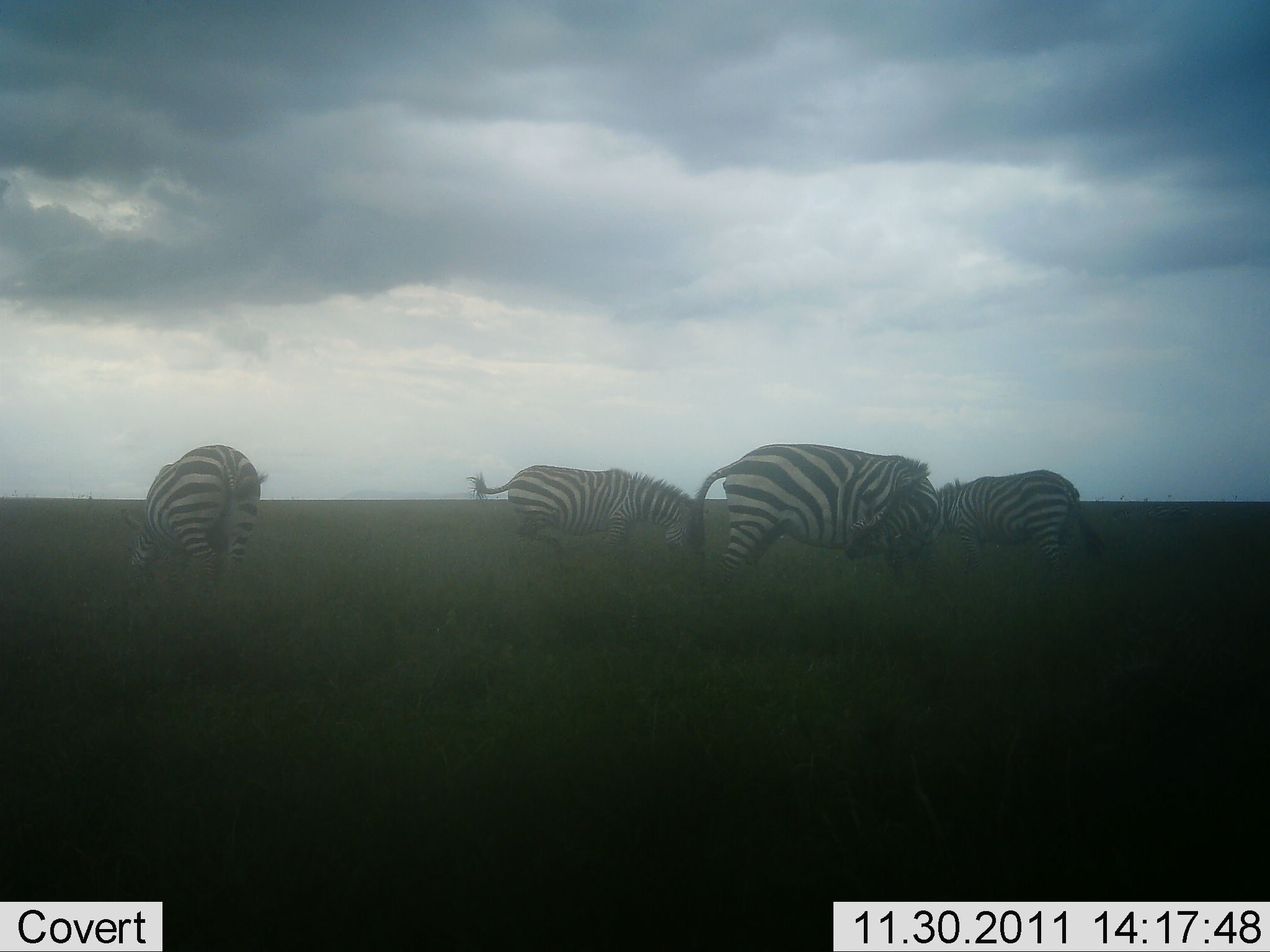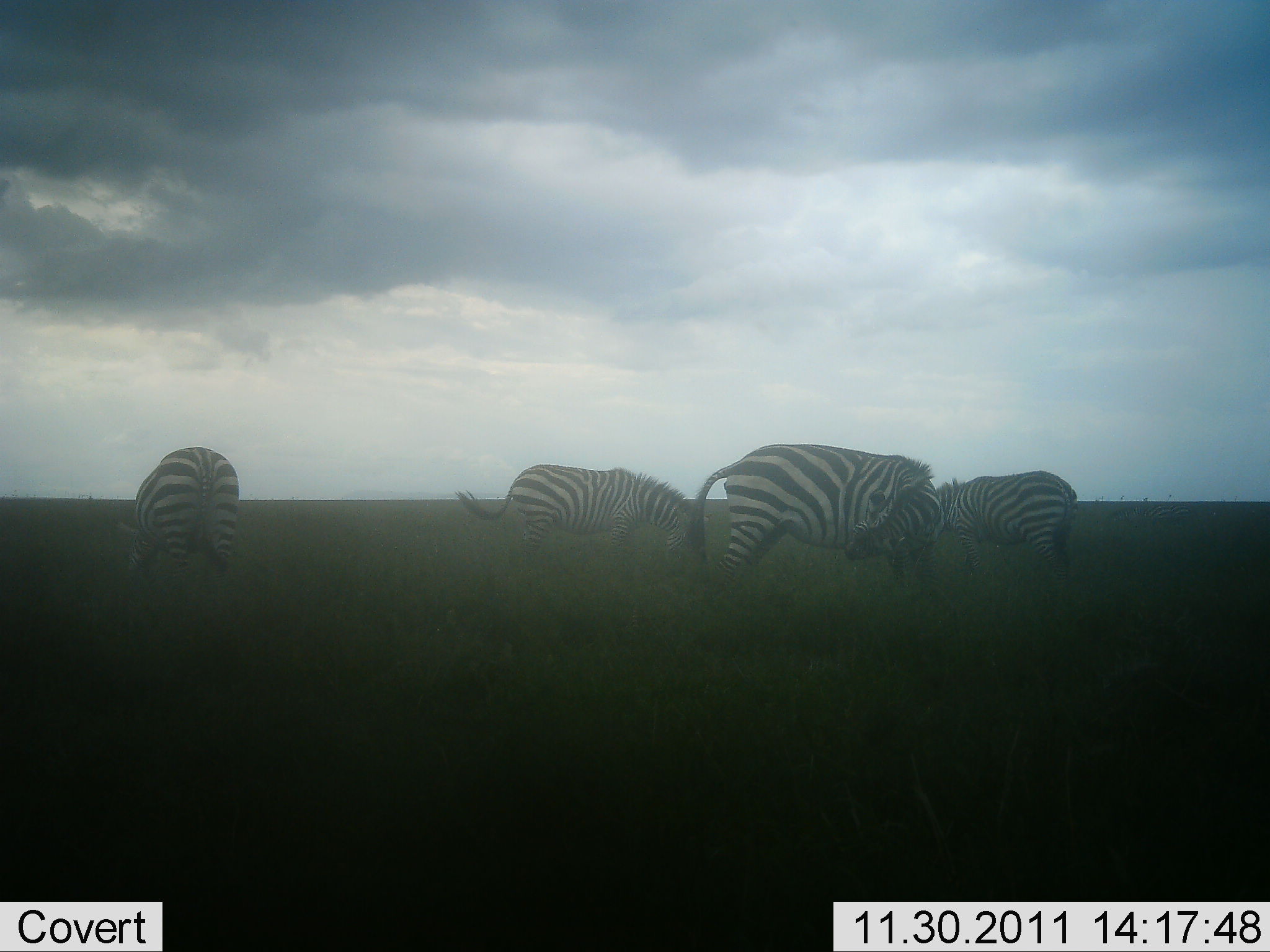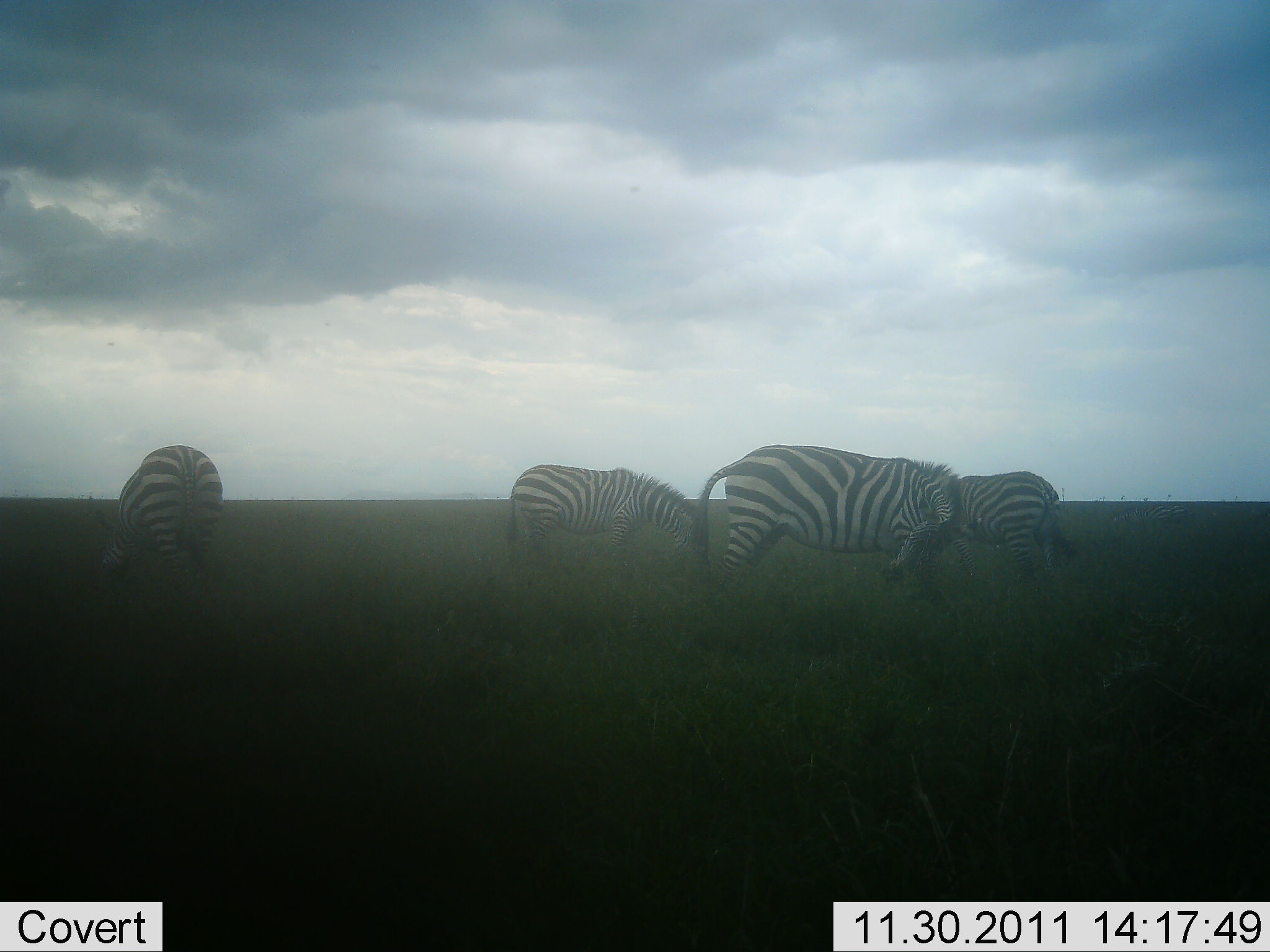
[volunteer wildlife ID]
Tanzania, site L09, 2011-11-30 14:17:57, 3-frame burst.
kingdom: Animalia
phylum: Chordata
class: Mammalia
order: Perissodactyla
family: Equidae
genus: Equus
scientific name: Equus quagga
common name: plains zebra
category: zebra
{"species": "zebra (plains zebra) (Equus quagga)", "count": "4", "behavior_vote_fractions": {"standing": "54%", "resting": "0%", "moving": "8%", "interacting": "0%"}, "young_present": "0%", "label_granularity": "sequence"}